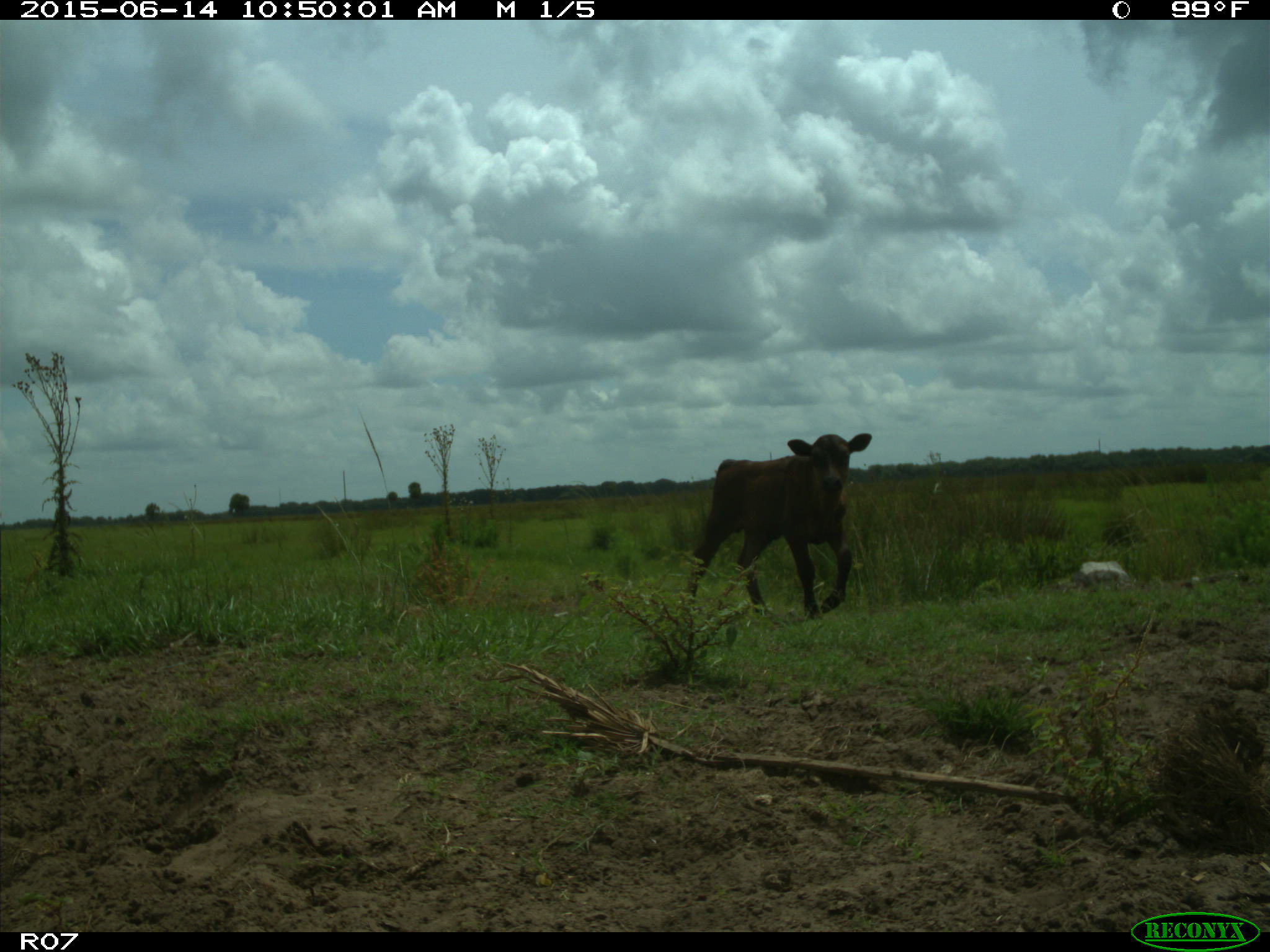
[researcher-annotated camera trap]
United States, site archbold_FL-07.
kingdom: Animalia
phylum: Chordata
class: Mammalia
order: Artiodactyla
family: Bovidae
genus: Bos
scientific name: Bos taurus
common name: domestic cow